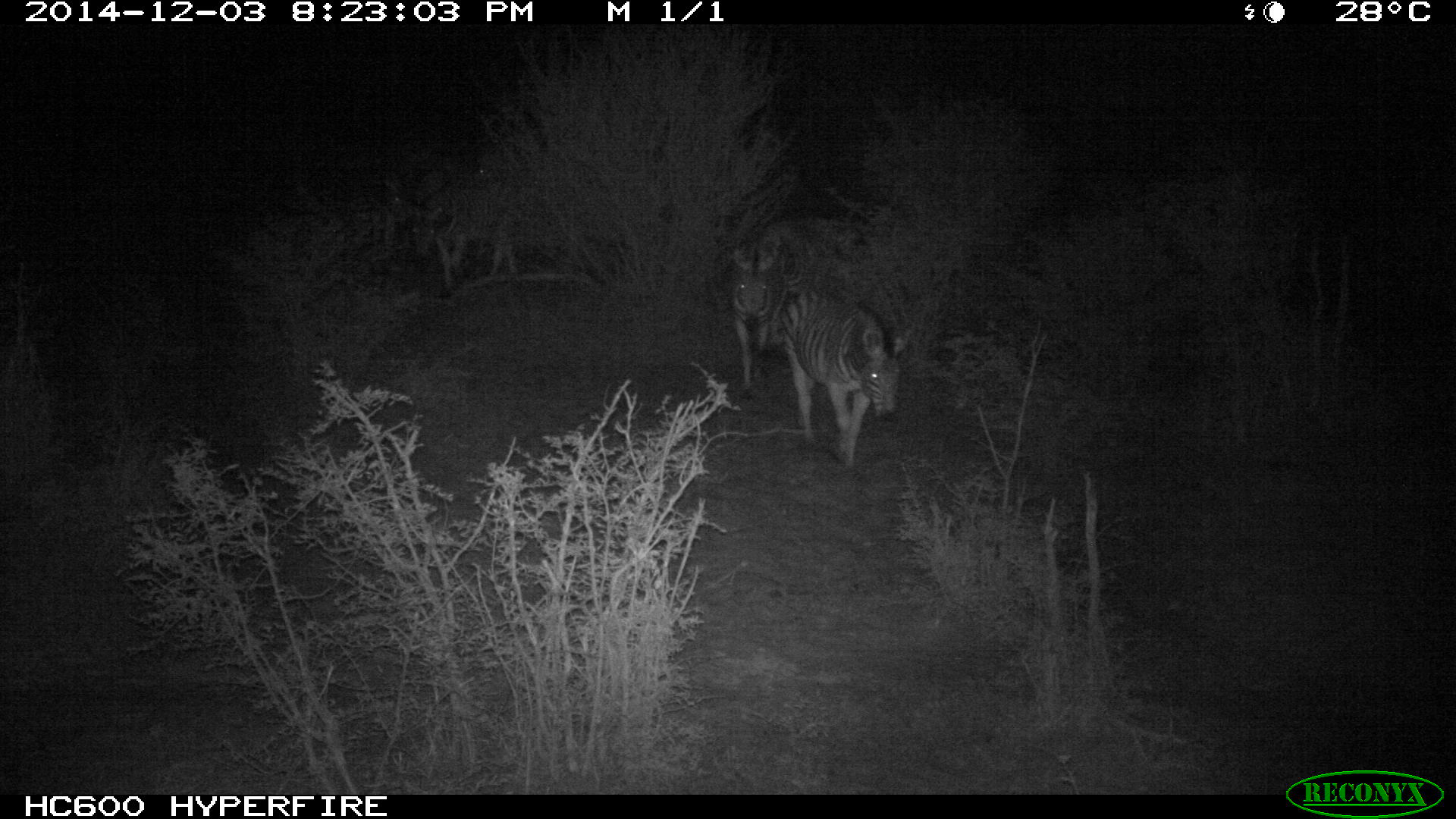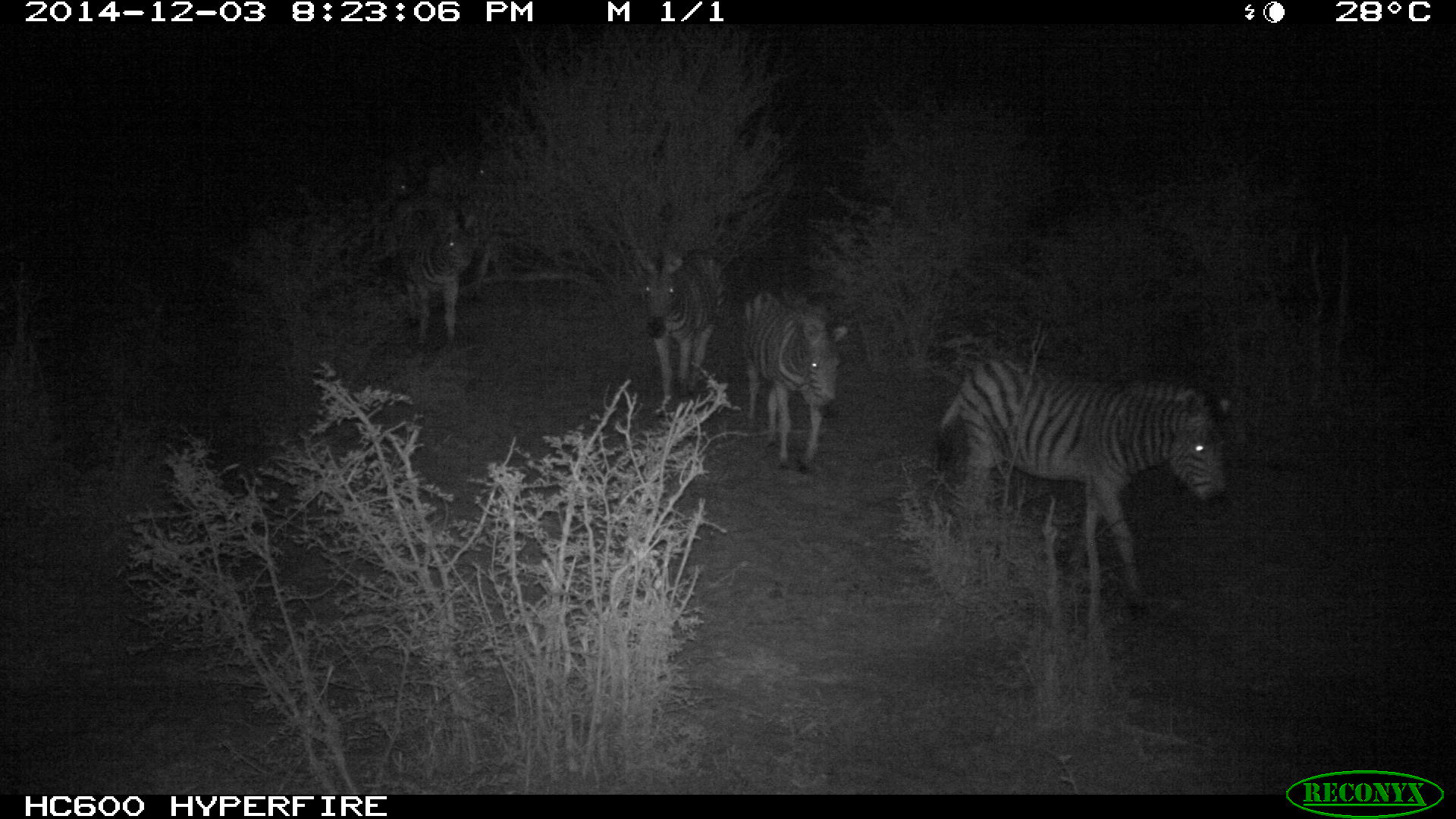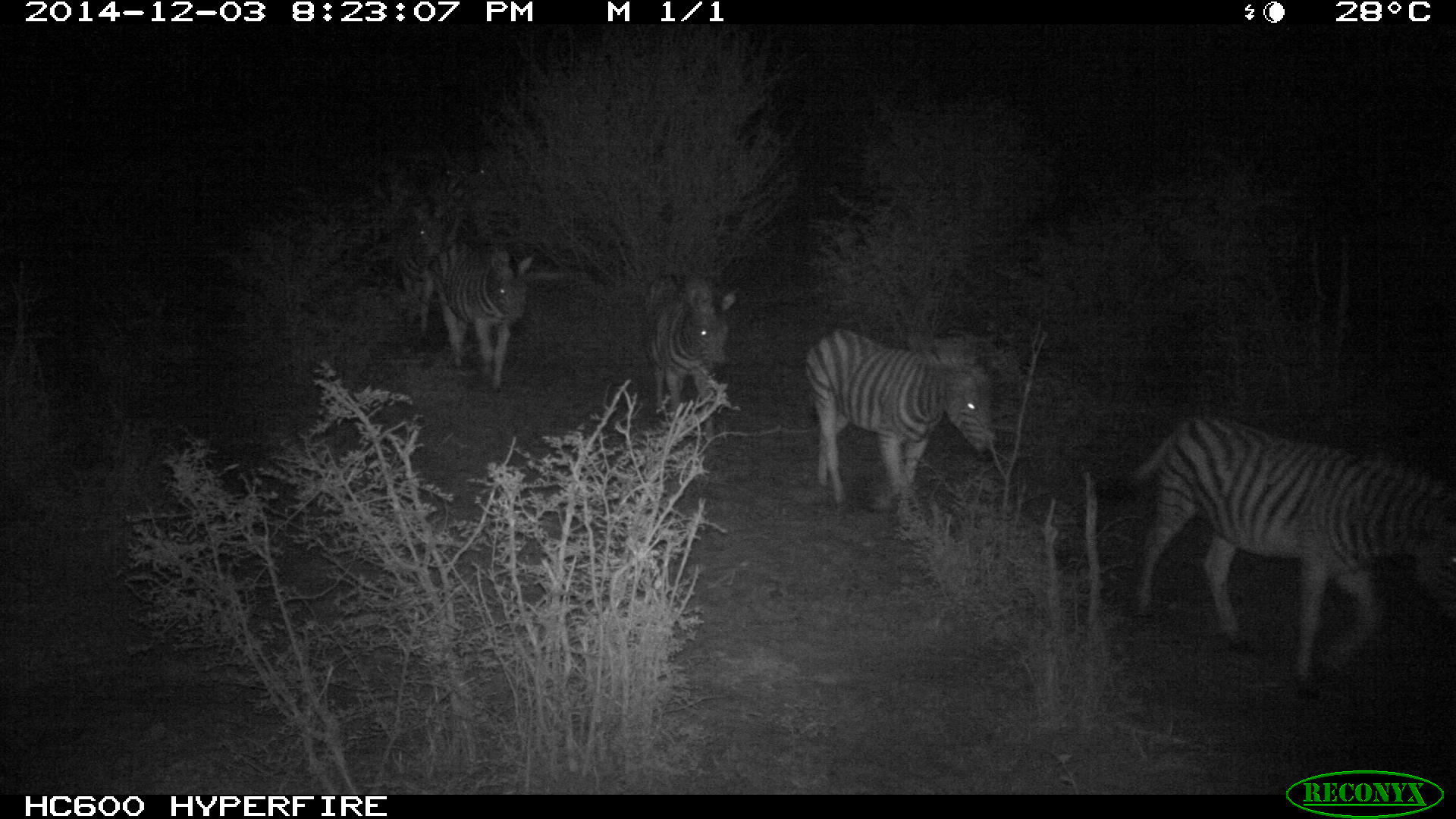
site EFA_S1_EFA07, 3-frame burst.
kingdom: Animalia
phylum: Chordata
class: Mammalia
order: Perissodactyla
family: Equidae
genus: Equus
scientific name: Equus quagga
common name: plains zebra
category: zebraplains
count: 5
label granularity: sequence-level